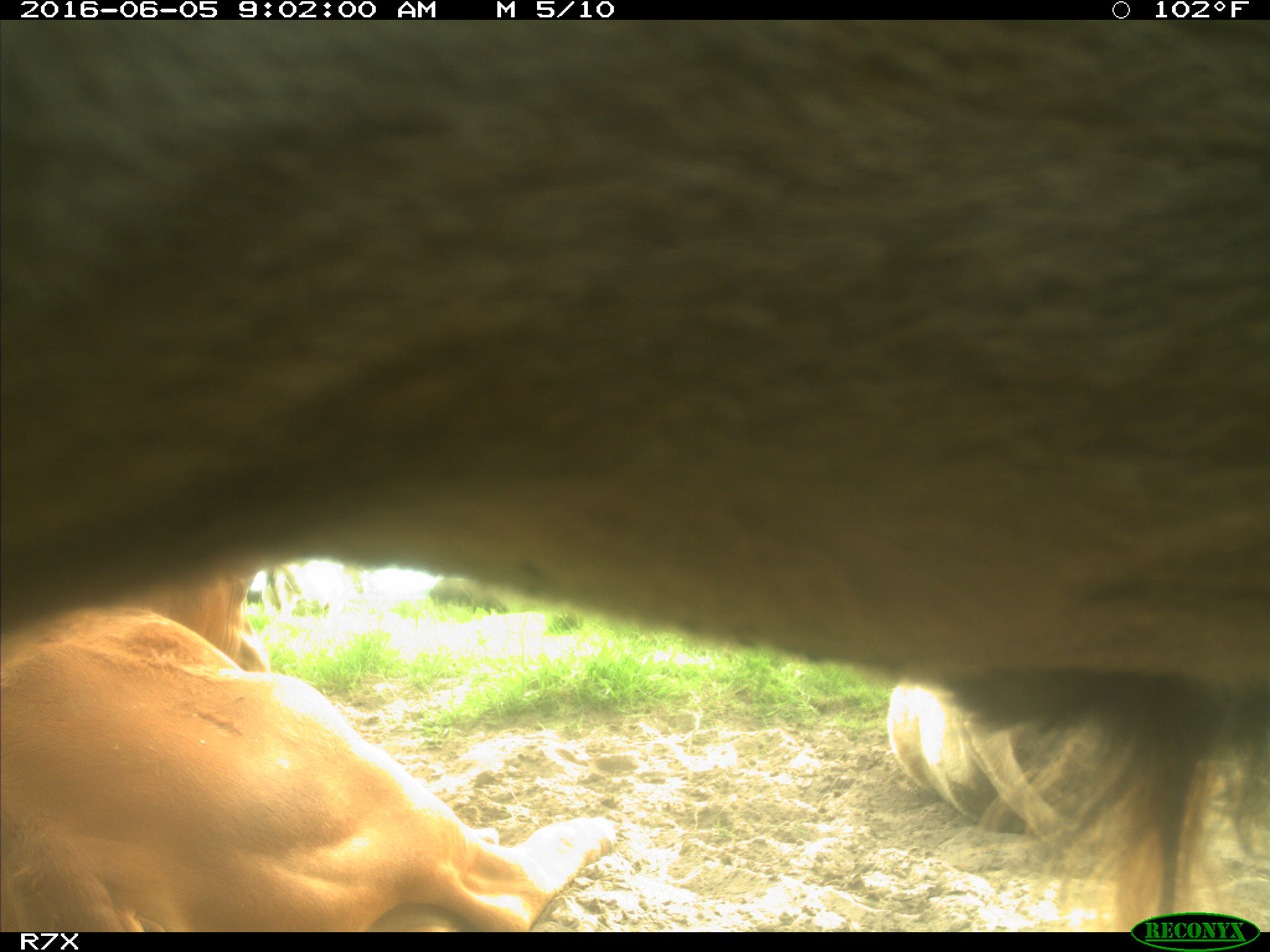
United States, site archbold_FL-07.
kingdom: Animalia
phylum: Chordata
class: Mammalia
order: Artiodactyla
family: Bovidae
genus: Bos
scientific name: Bos taurus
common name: domestic cow